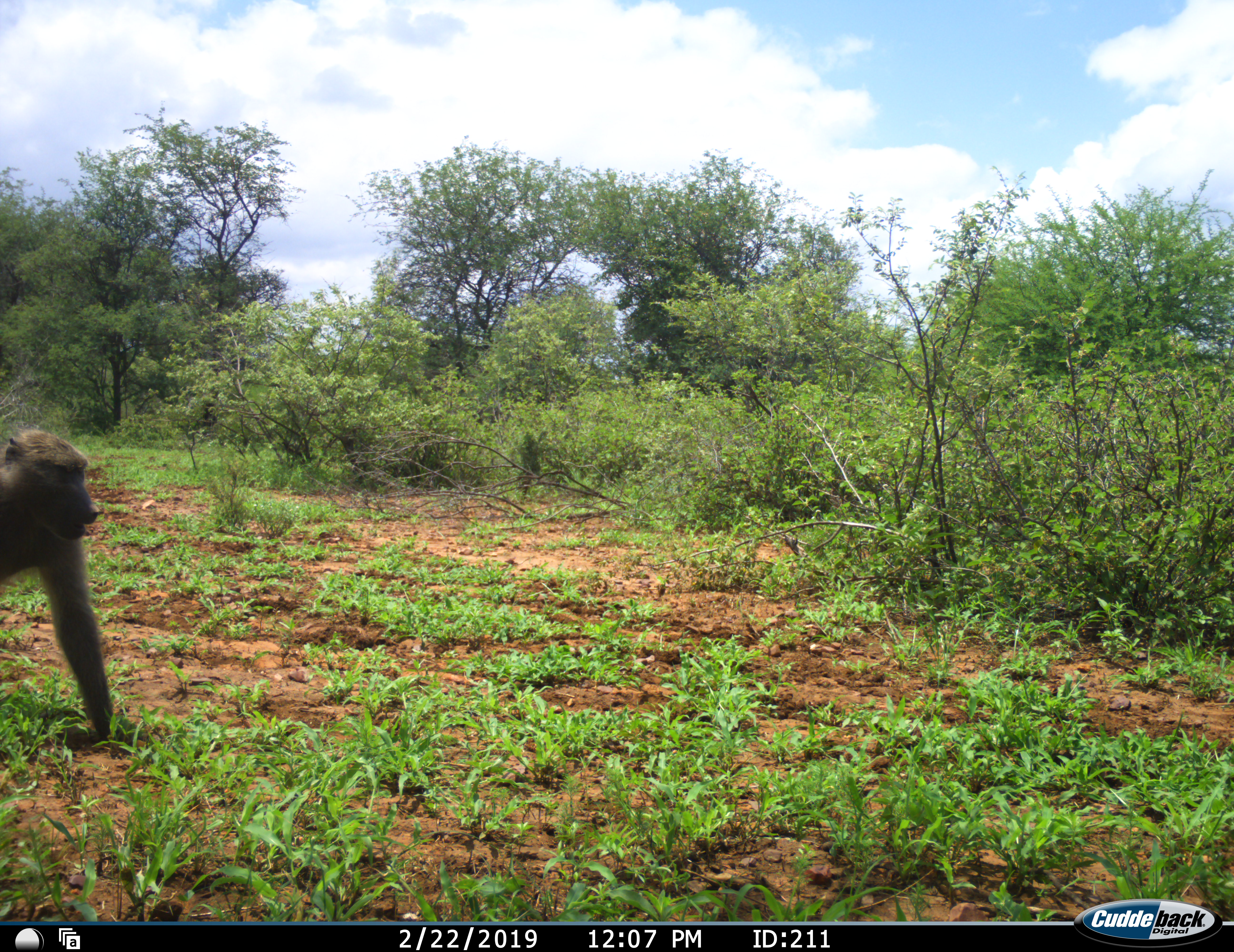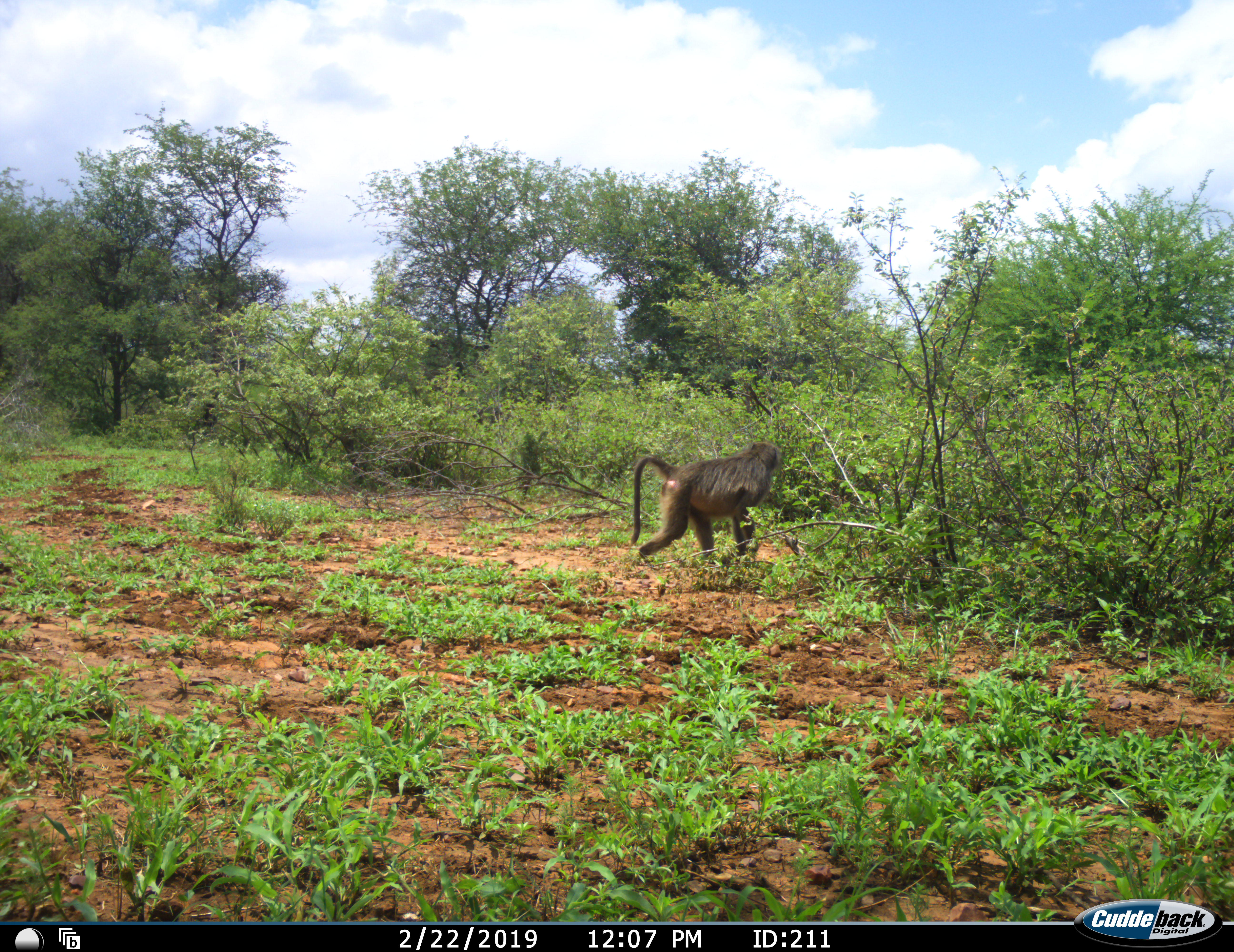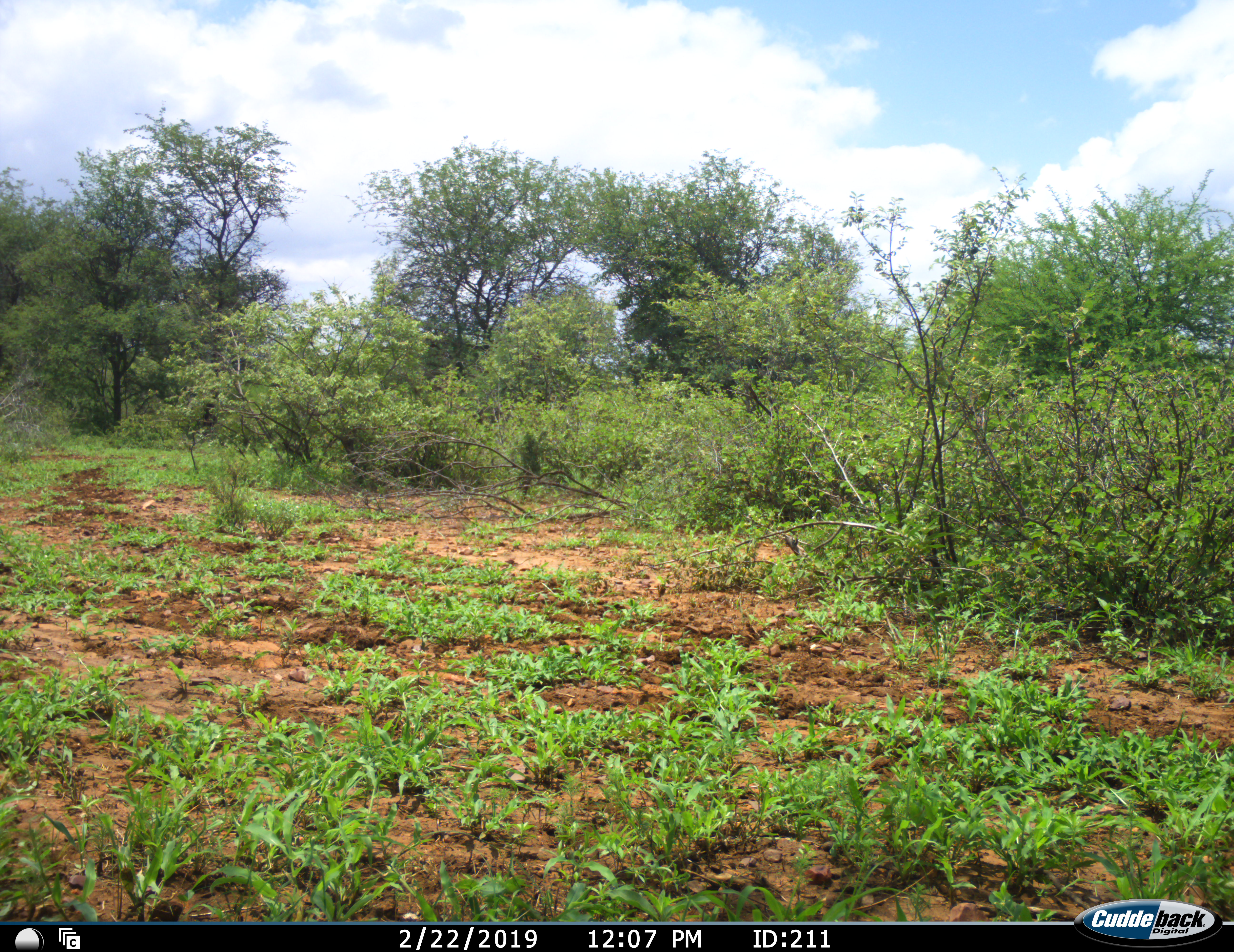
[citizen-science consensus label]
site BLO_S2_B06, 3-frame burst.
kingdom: Animalia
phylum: Chordata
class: Mammalia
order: Primates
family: Cercopithecidae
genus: Papio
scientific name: Papio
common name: baboon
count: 1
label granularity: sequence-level